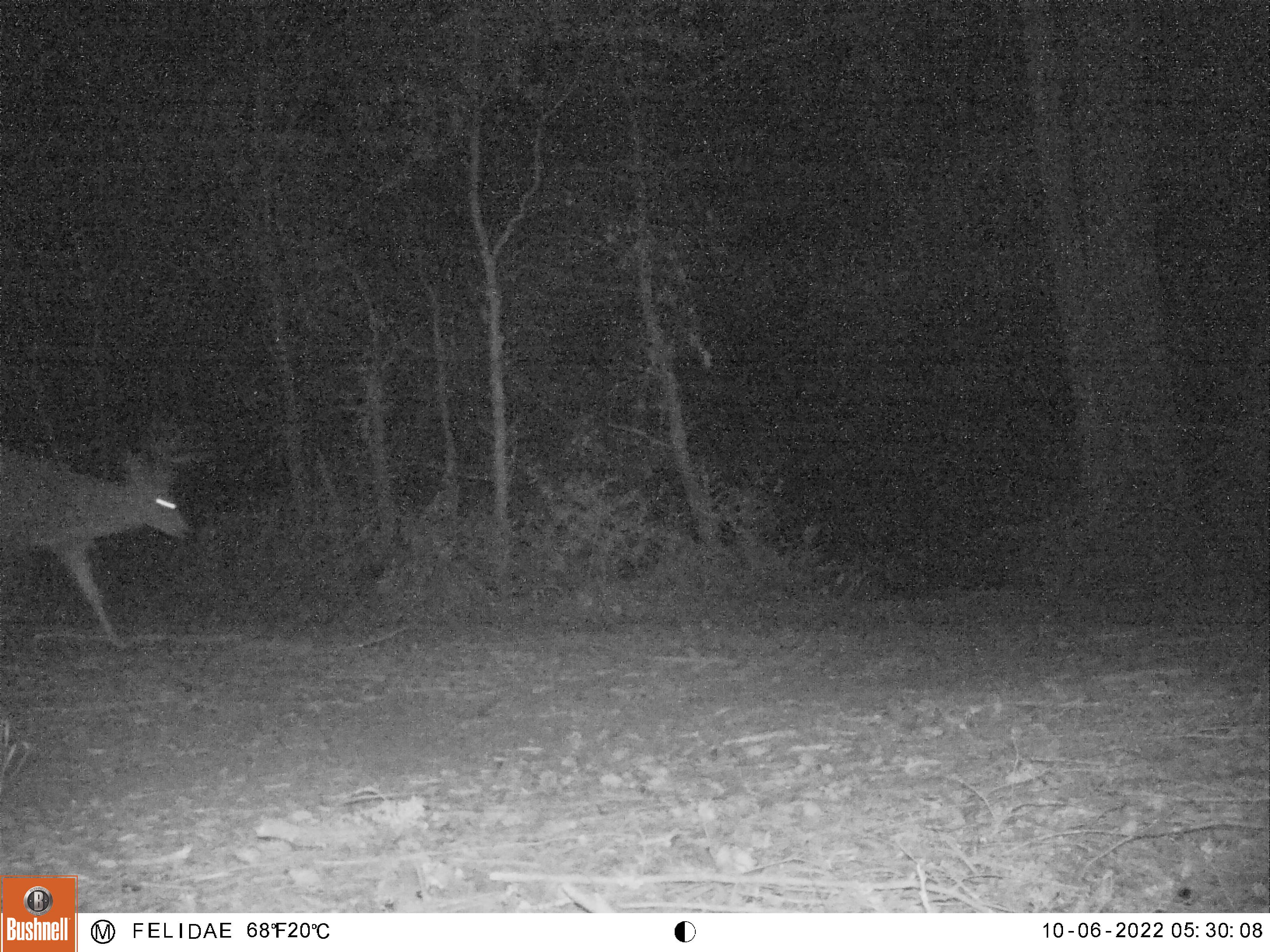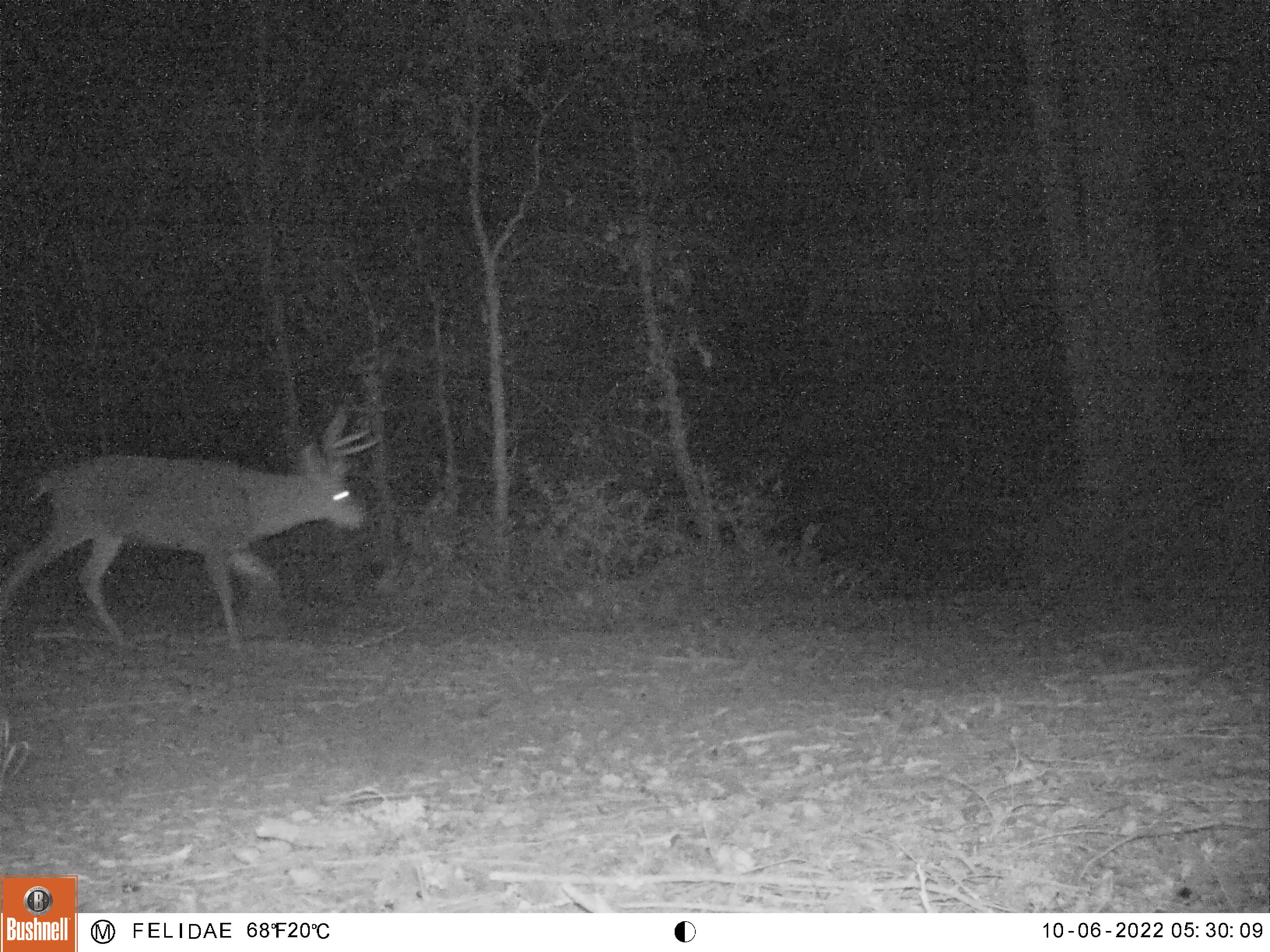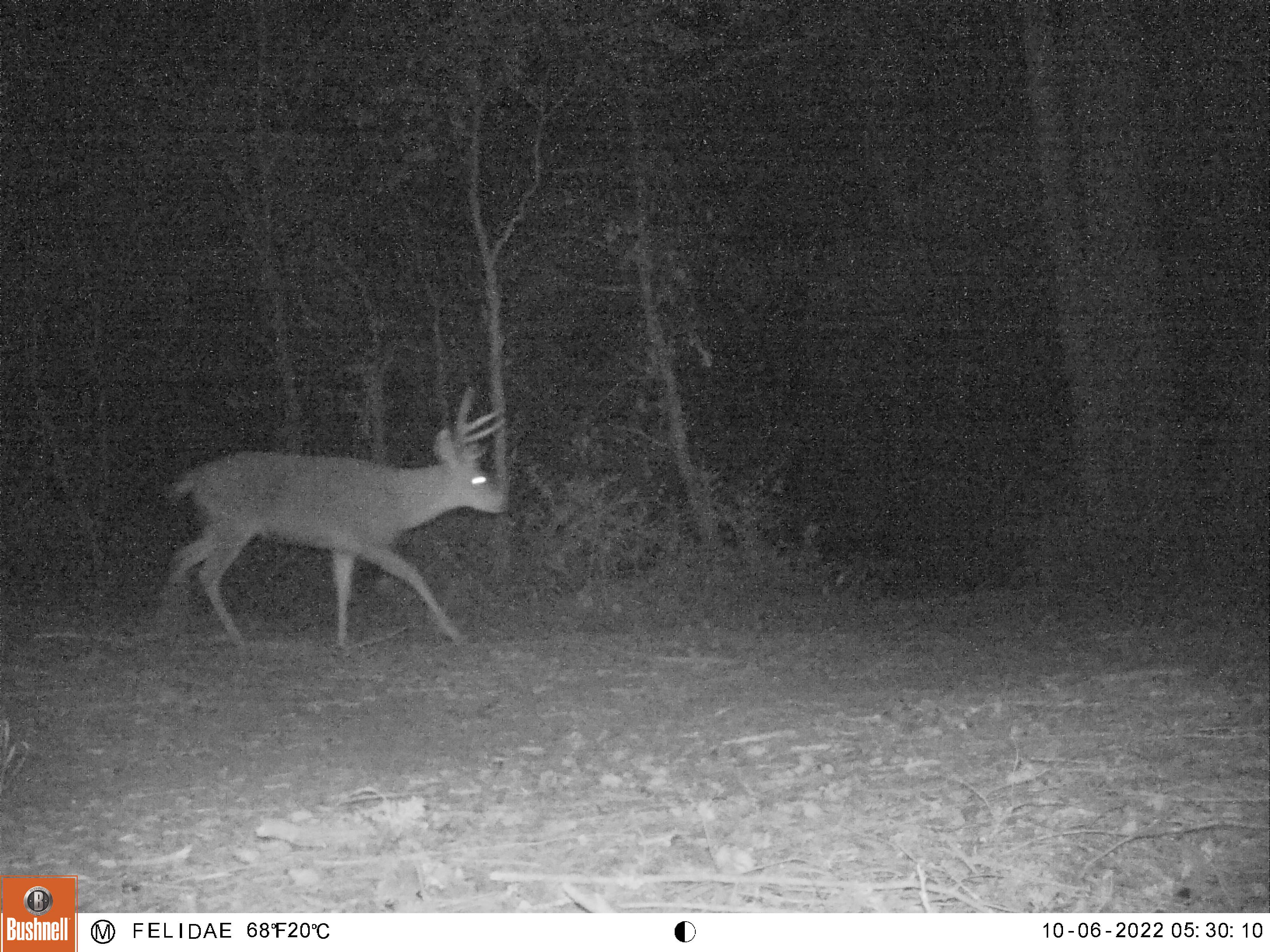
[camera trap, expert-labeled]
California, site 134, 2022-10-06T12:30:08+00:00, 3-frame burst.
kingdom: Animalia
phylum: Chordata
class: Mammalia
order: Artiodactyla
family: Cervidae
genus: Odocoileus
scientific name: Odocoileus hemionus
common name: mule deer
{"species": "mule deer (Odocoileus hemionus)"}